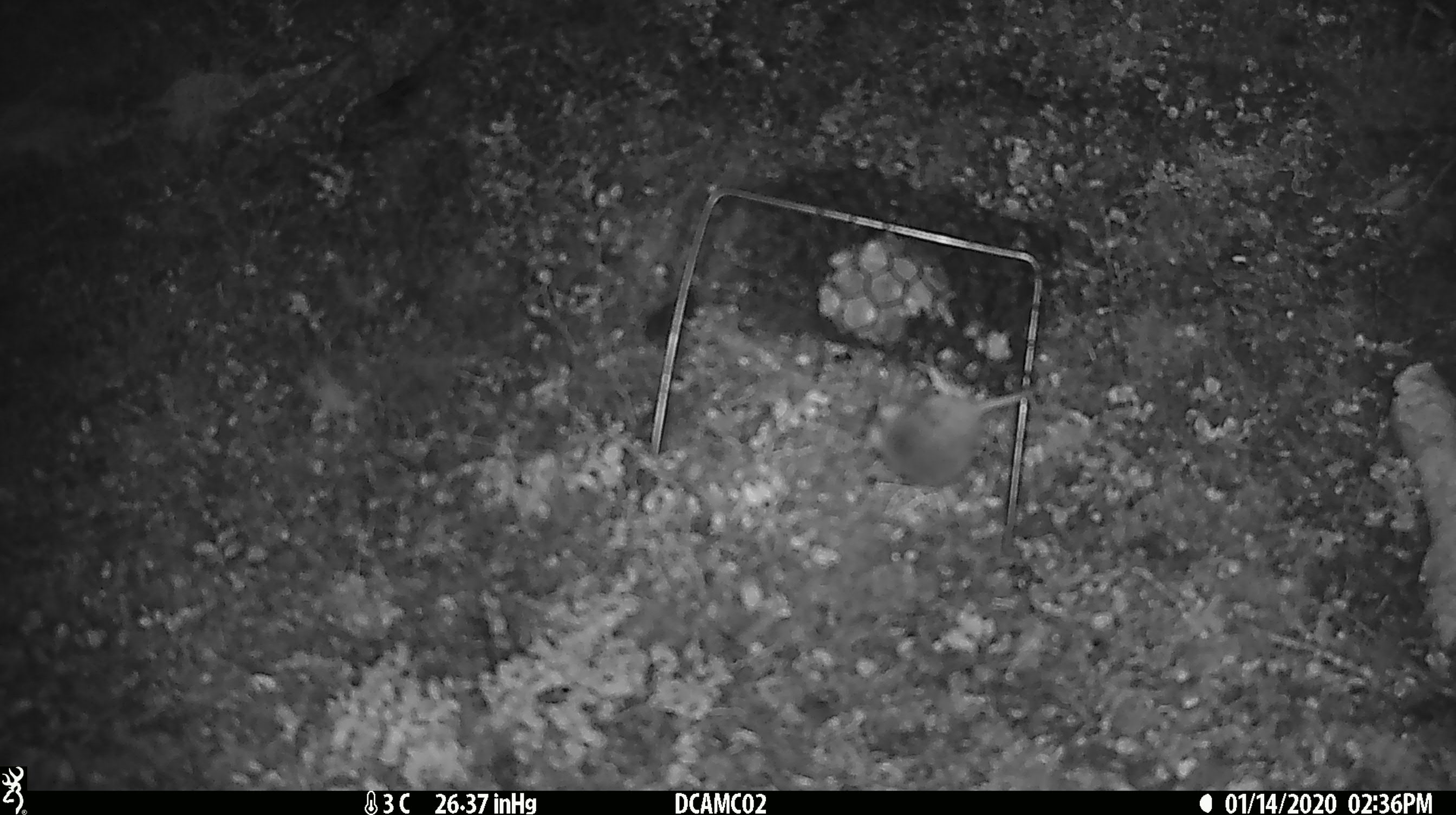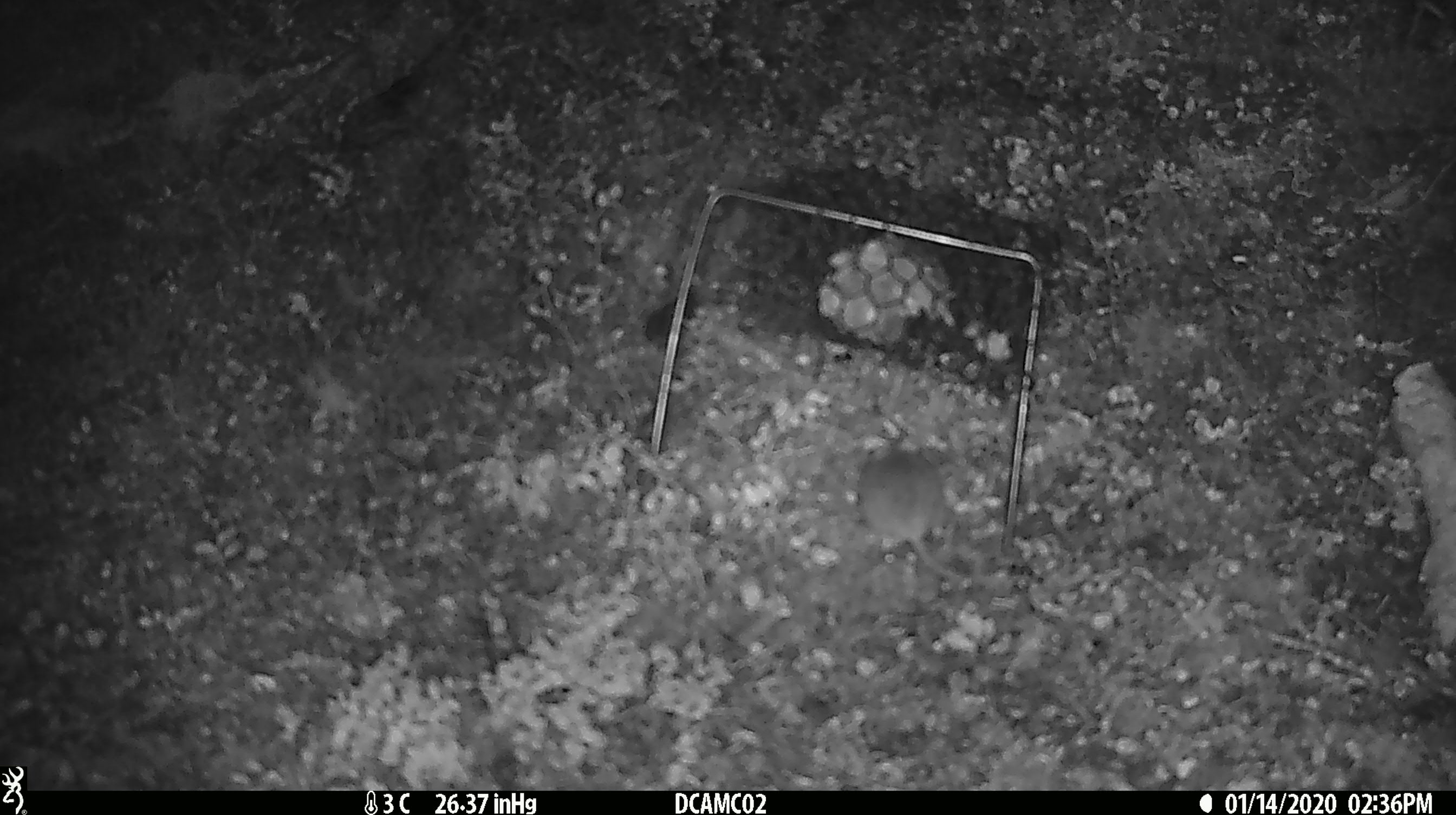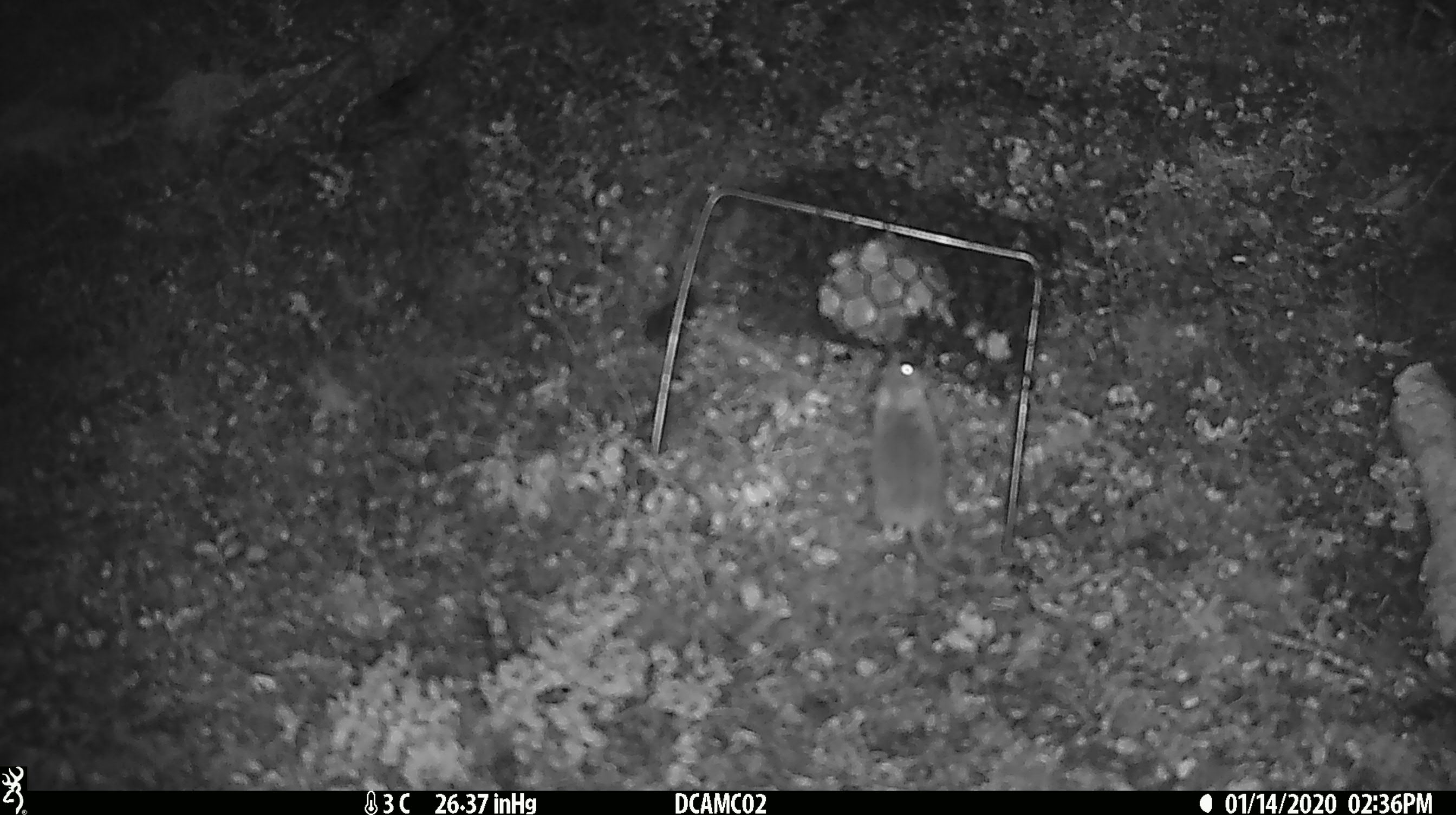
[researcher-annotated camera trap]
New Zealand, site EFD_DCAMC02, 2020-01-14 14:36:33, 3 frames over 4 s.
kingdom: Animalia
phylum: Chordata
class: Mammalia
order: Rodentia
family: Muridae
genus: Mus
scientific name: Mus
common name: mouse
Mouse (Mus).